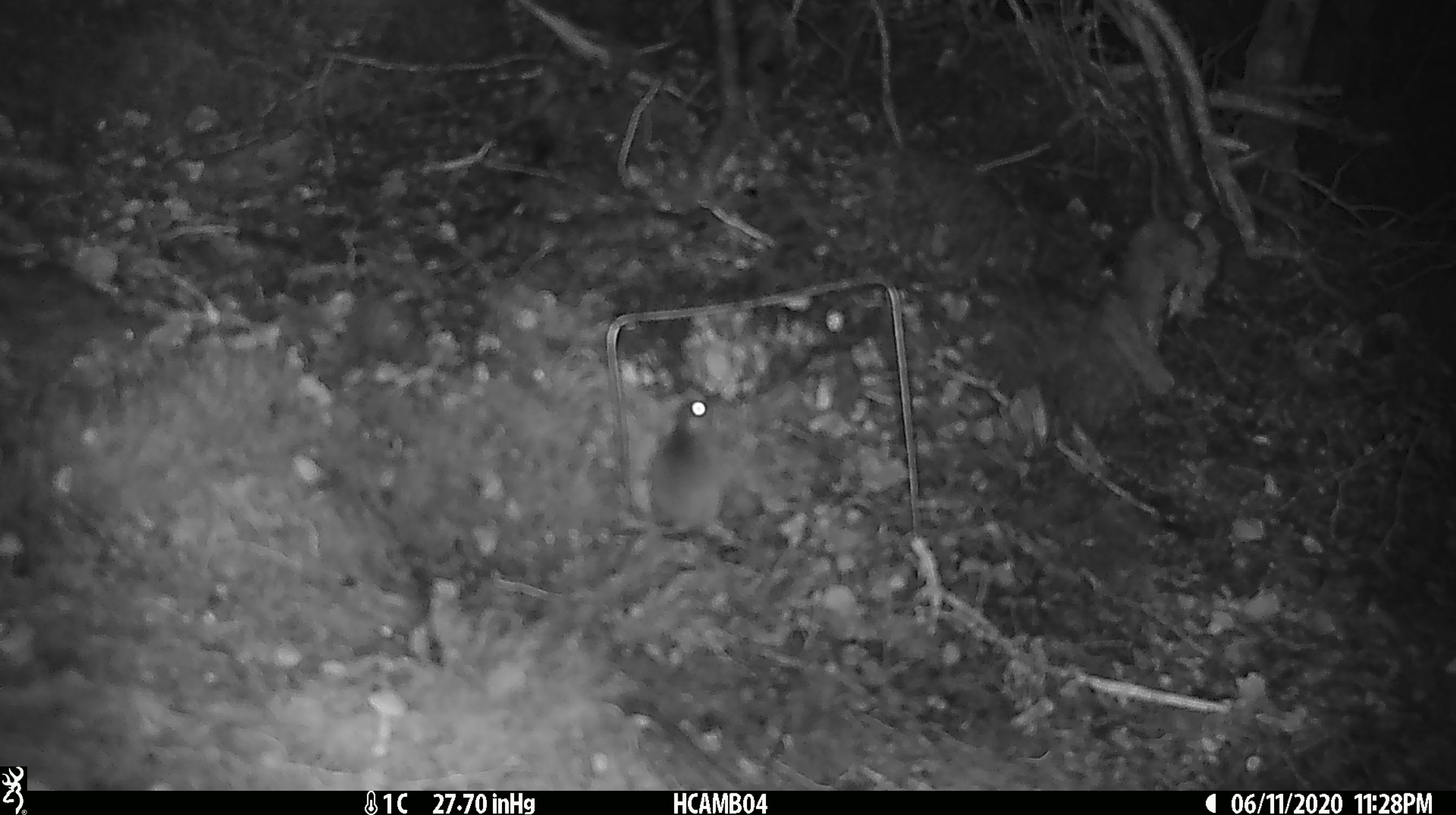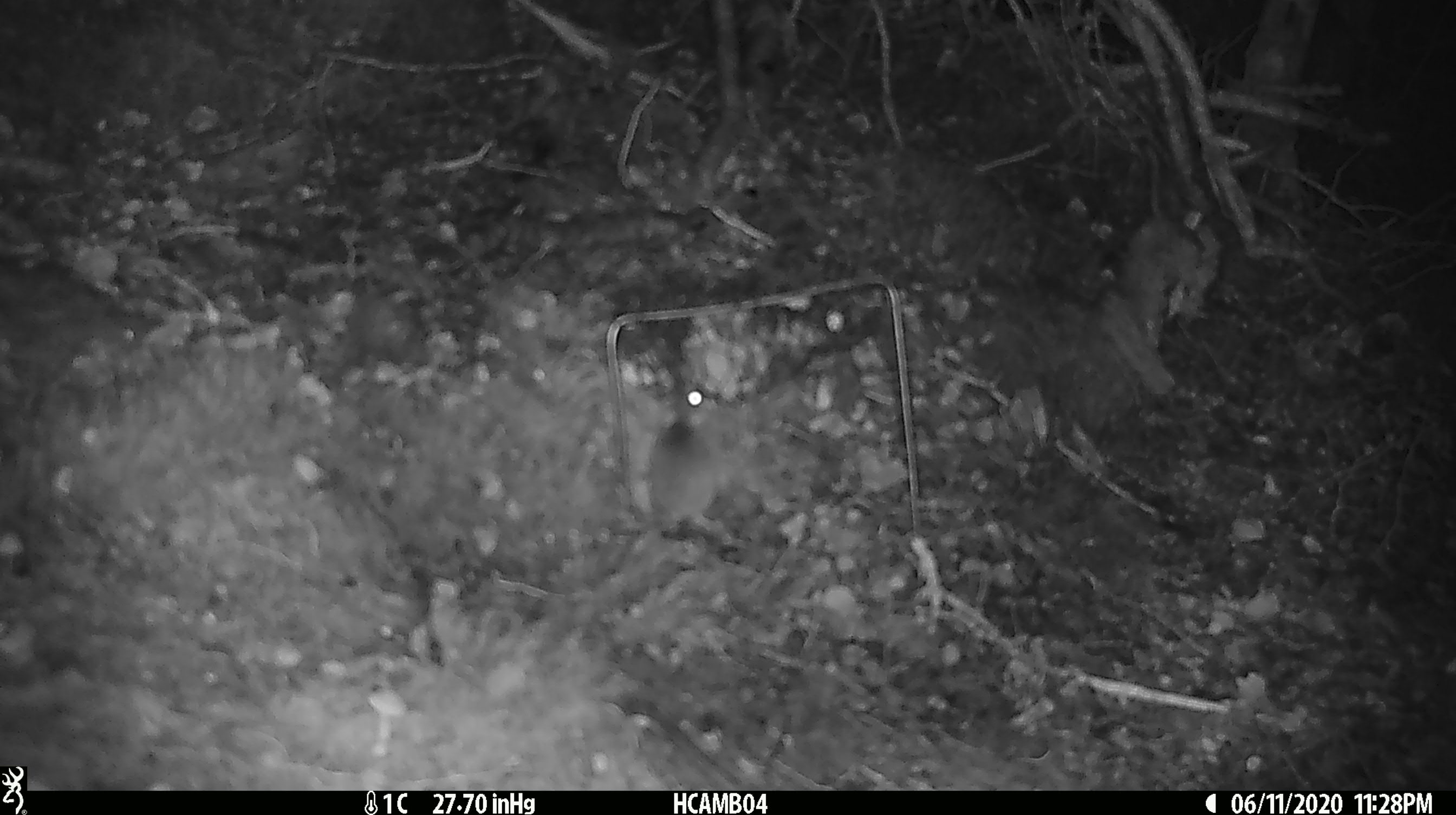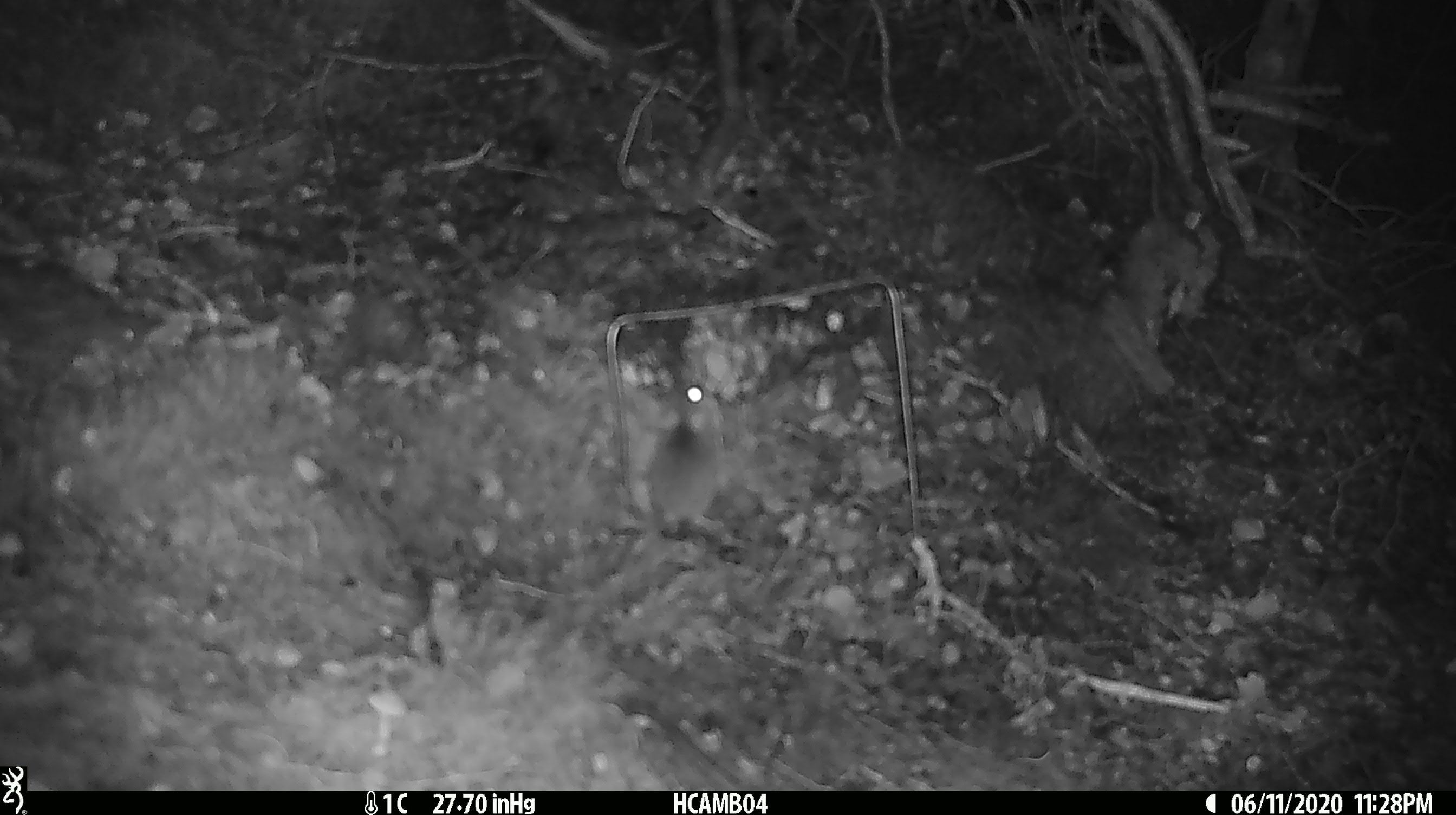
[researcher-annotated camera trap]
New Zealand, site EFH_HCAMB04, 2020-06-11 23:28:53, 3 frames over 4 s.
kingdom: Animalia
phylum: Chordata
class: Mammalia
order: Rodentia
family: Muridae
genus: Mus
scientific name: Mus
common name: mouse